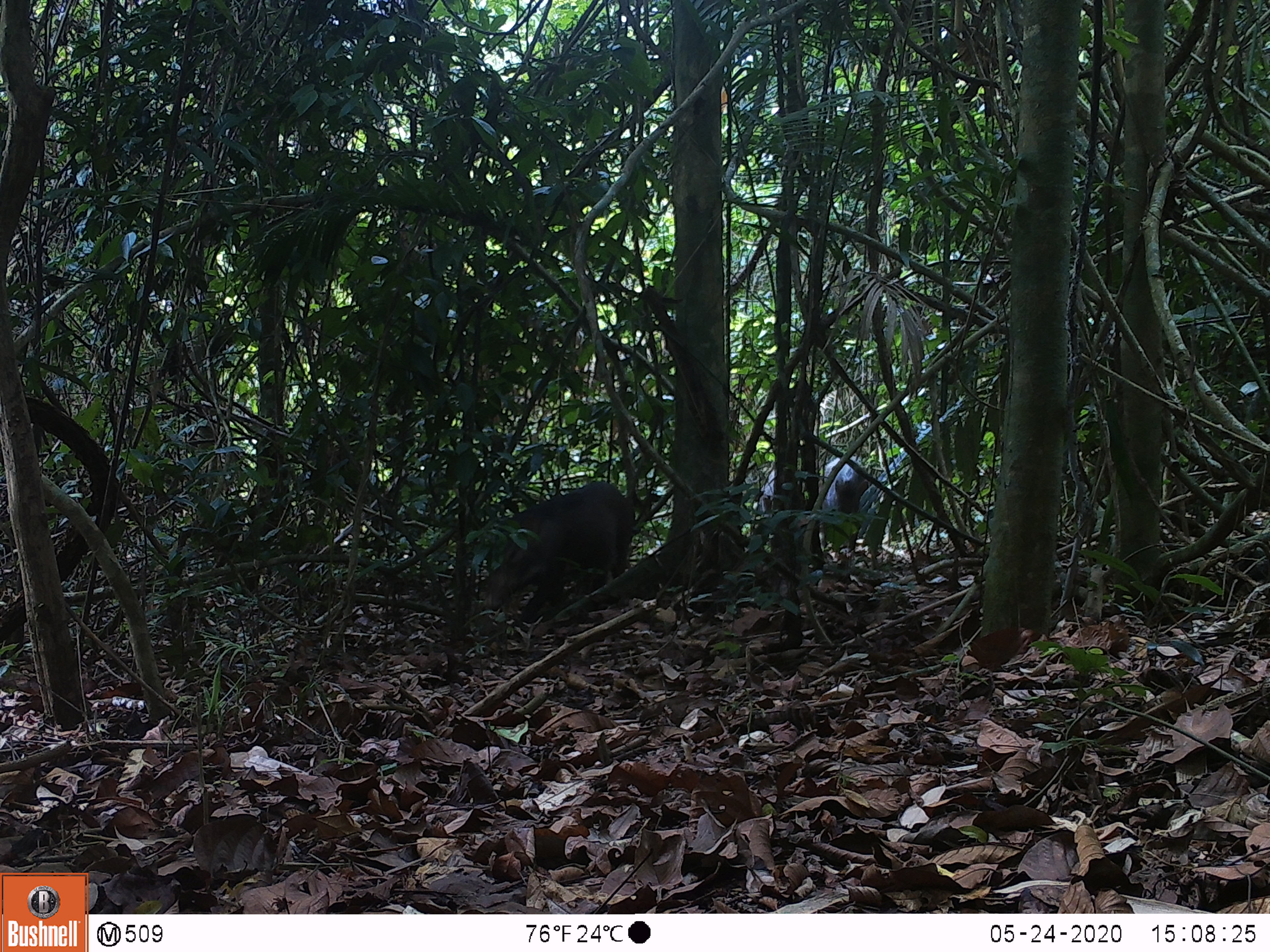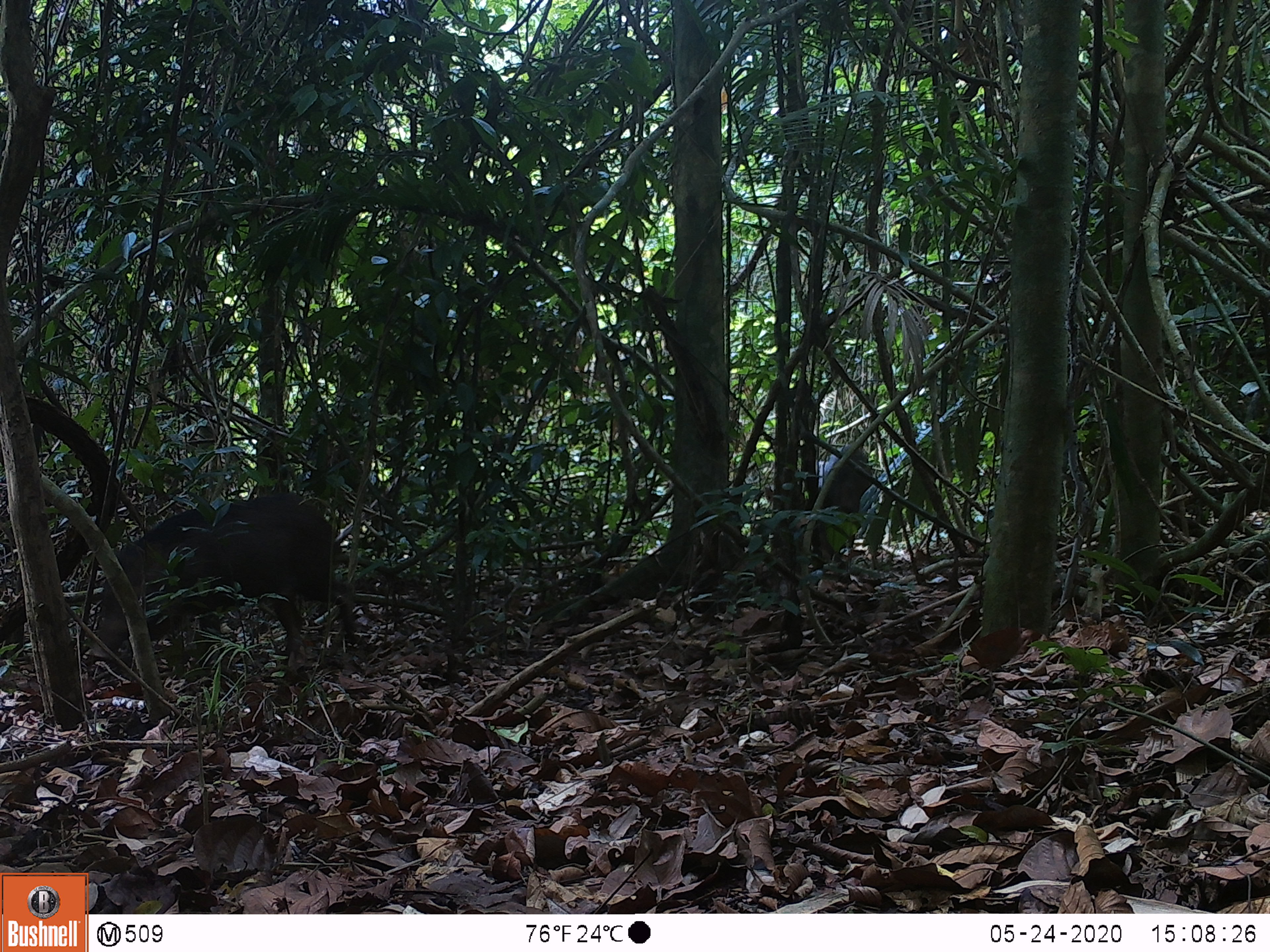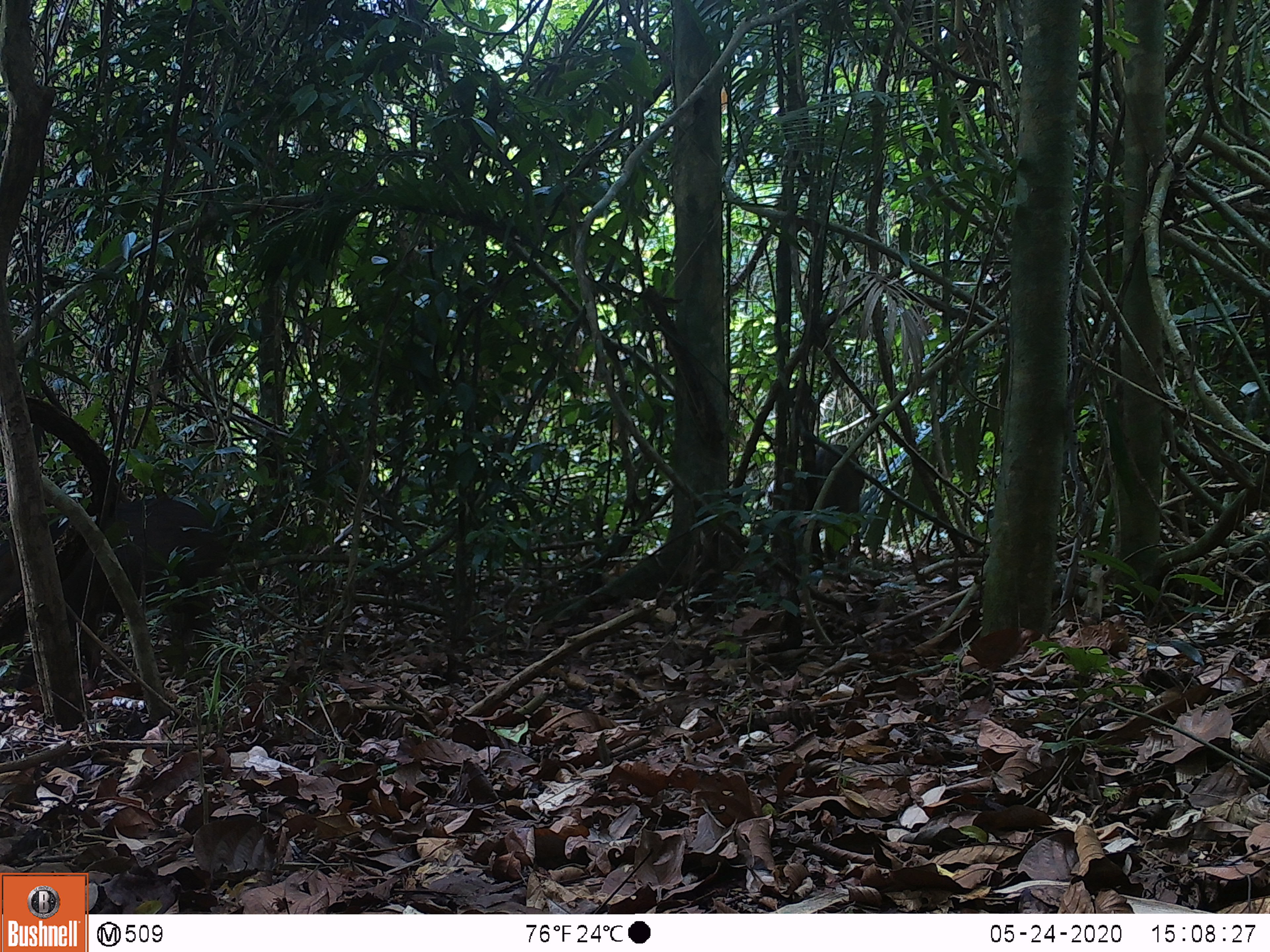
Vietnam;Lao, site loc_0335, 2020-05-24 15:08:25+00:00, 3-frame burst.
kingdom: Animalia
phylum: Chordata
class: Mammalia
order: Artiodactyla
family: Suidae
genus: Sus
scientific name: Sus scrofa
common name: eurasian wild pig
Eurasian wild pig (Sus scrofa). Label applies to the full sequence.